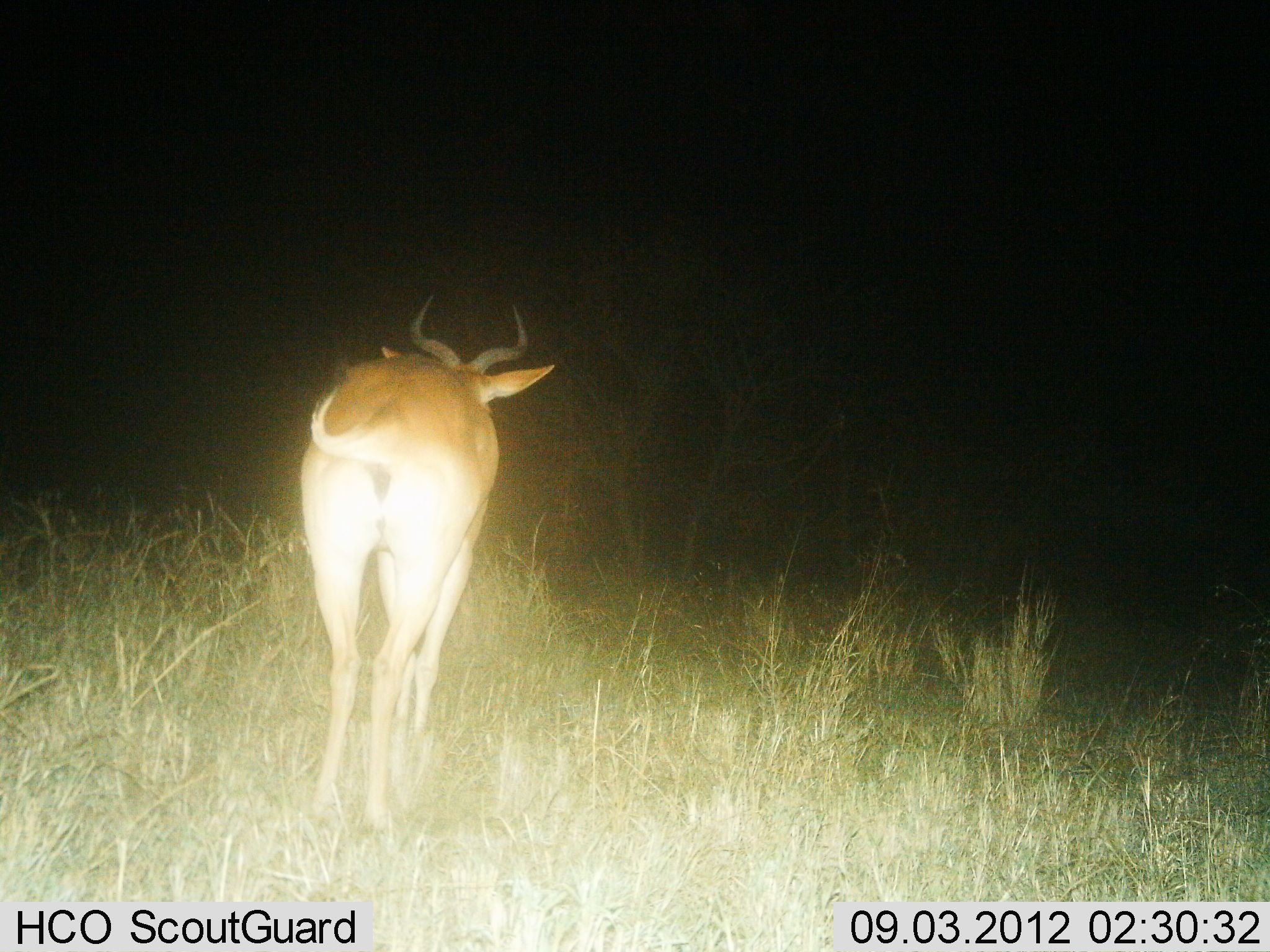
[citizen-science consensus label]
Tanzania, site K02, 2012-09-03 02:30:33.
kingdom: Animalia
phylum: Chordata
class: Mammalia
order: Artiodactyla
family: Bovidae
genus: Alcelaphus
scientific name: Alcelaphus buselaphus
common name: hartebeest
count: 1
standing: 80%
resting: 0%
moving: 20%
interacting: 0%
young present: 0%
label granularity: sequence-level